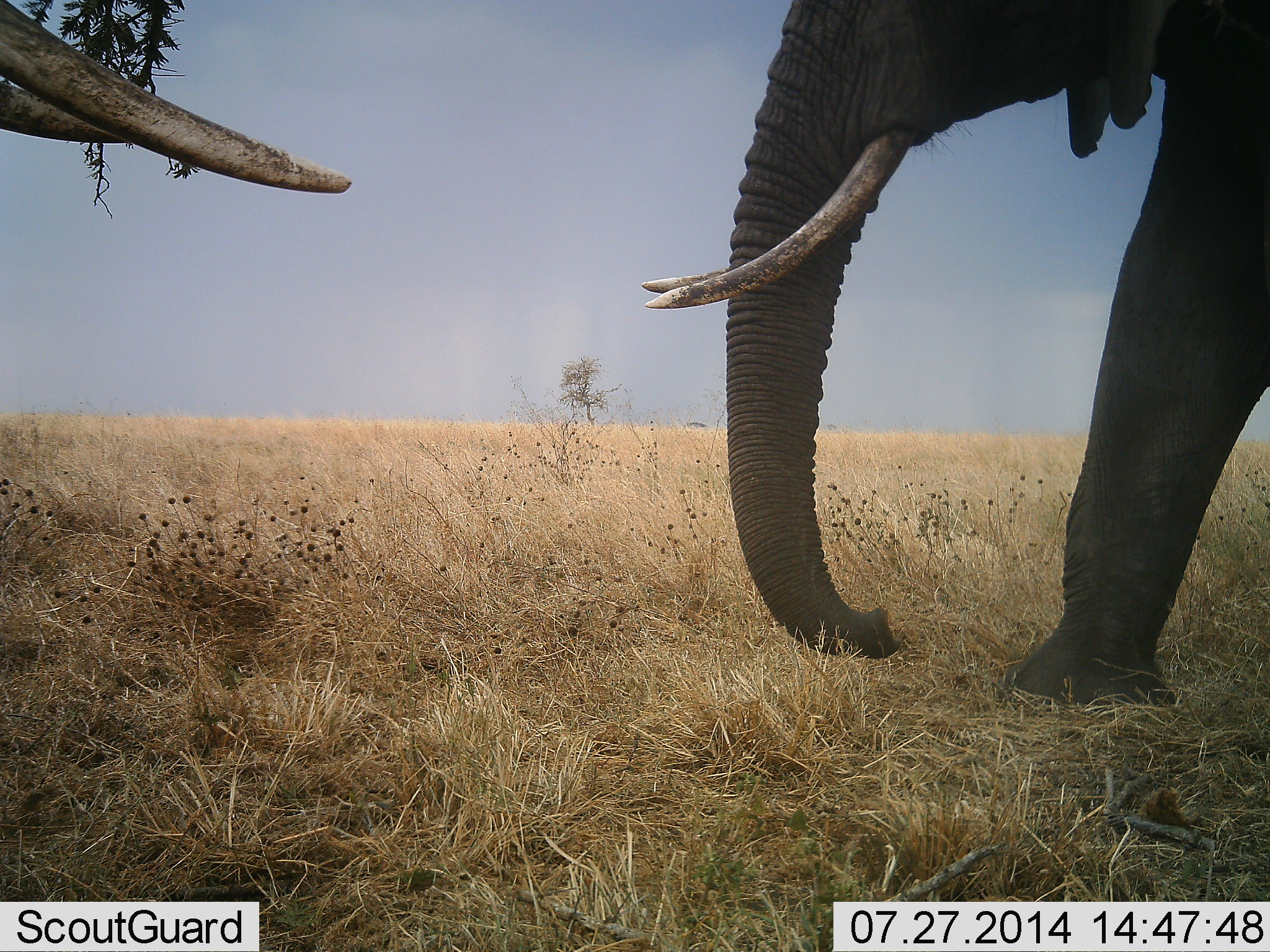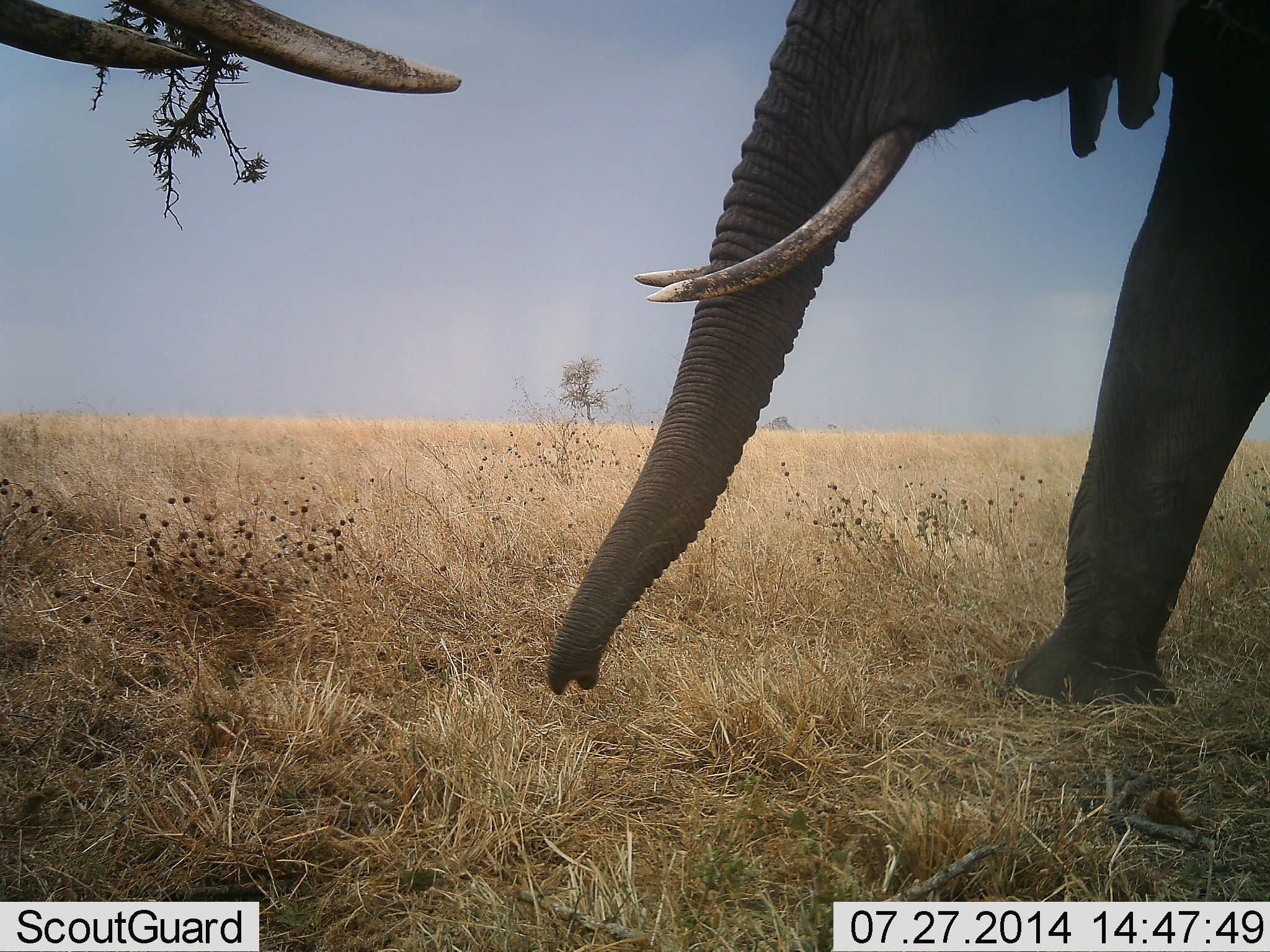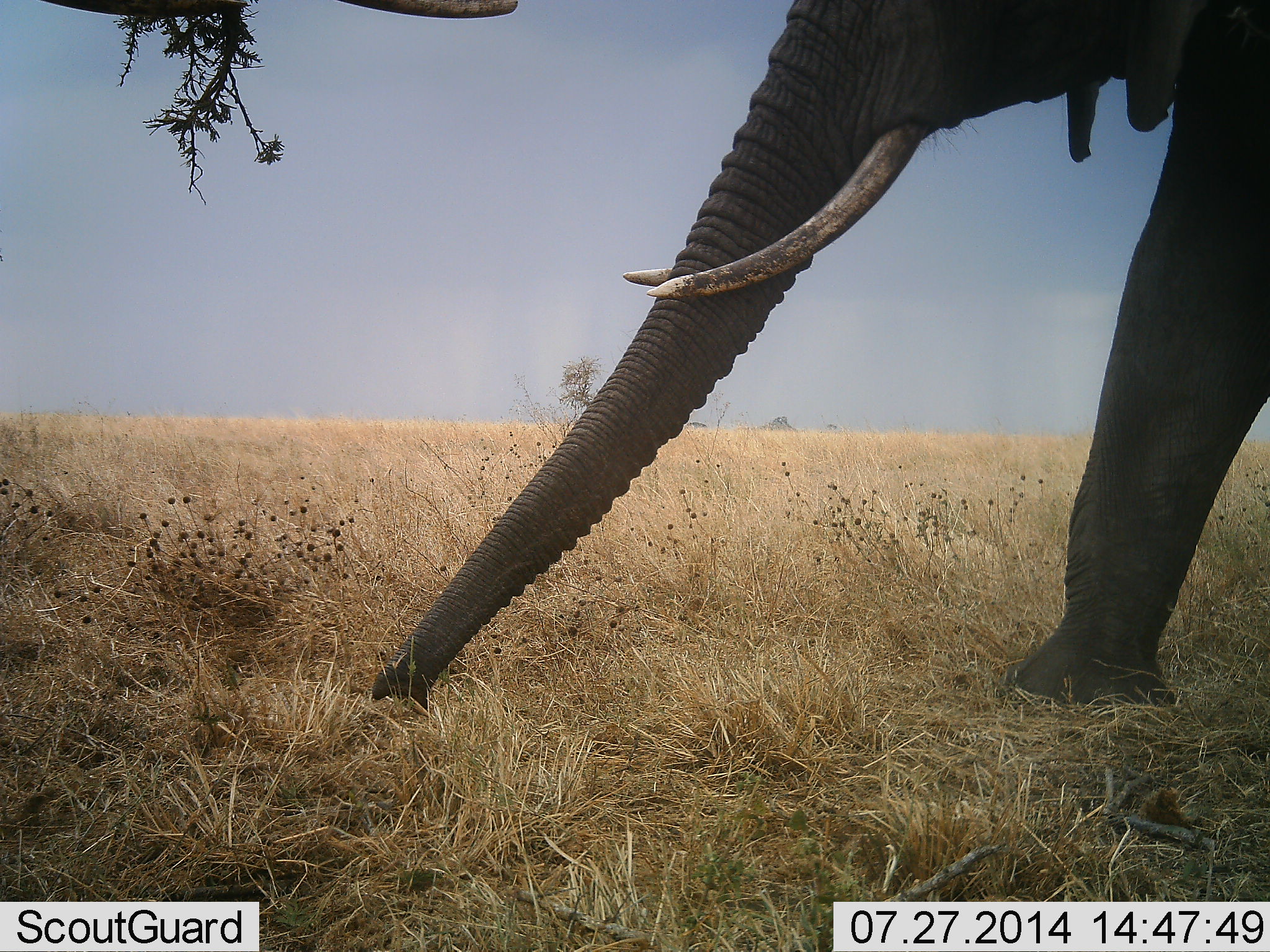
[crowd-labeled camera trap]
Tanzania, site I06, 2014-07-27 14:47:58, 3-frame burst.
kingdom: Animalia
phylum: Chordata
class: Mammalia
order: Proboscidea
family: Elephantidae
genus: Loxodonta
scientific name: Loxodonta africana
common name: african bush elephant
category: elephant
Elephant (african bush elephant) (Loxodonta africana), count 2. Behavior (volunteer vote fractions): standing 30%, resting 0%, moving 10%, interacting 0%. Young present (vote fraction): 0%. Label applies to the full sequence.